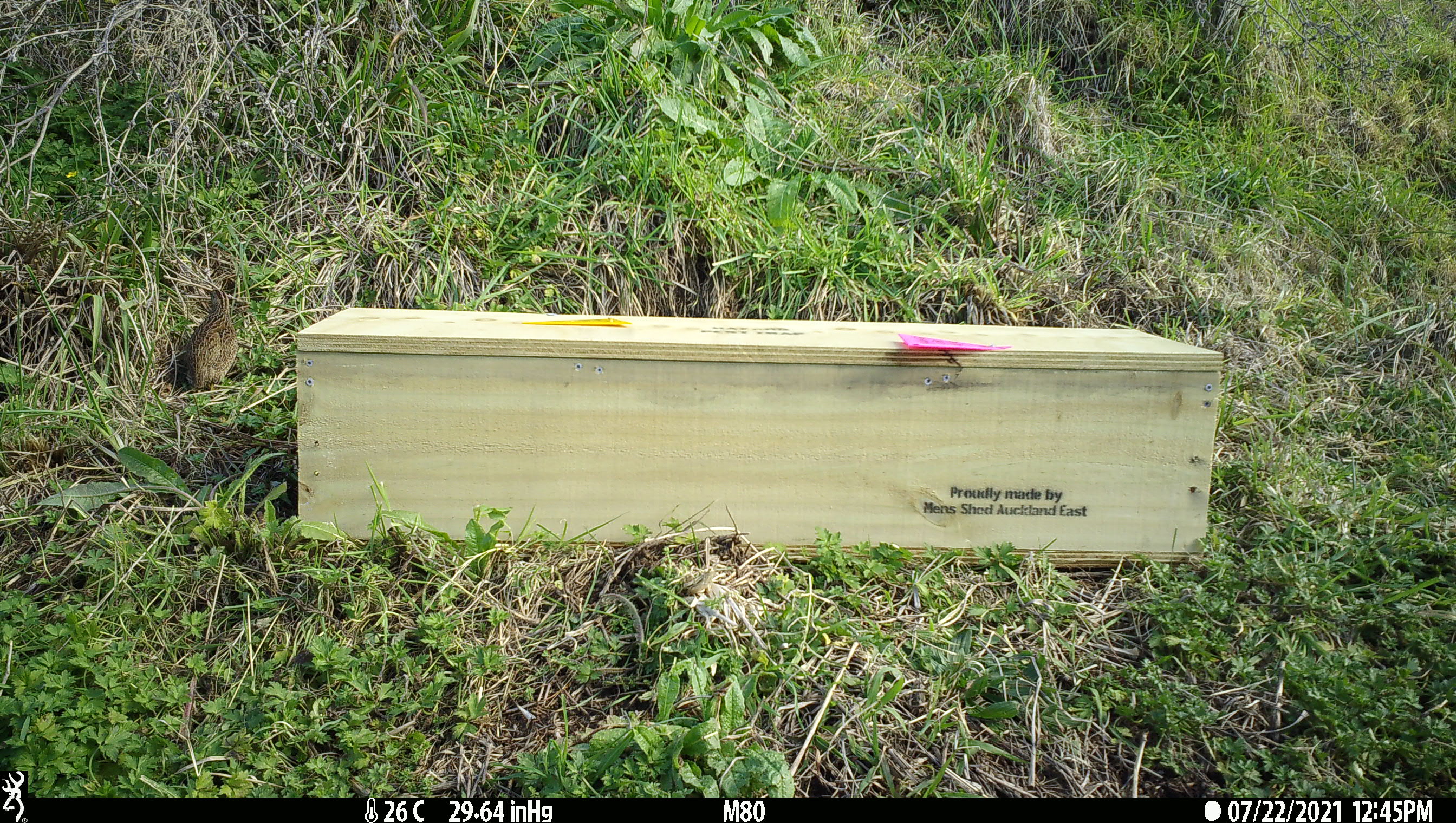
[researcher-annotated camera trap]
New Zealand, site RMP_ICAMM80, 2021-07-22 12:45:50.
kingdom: Animalia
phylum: Chordata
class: Aves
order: Galliformes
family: Phasianidae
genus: Synoicus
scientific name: Synoicus ypsilophorus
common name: brown quail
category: quail brown